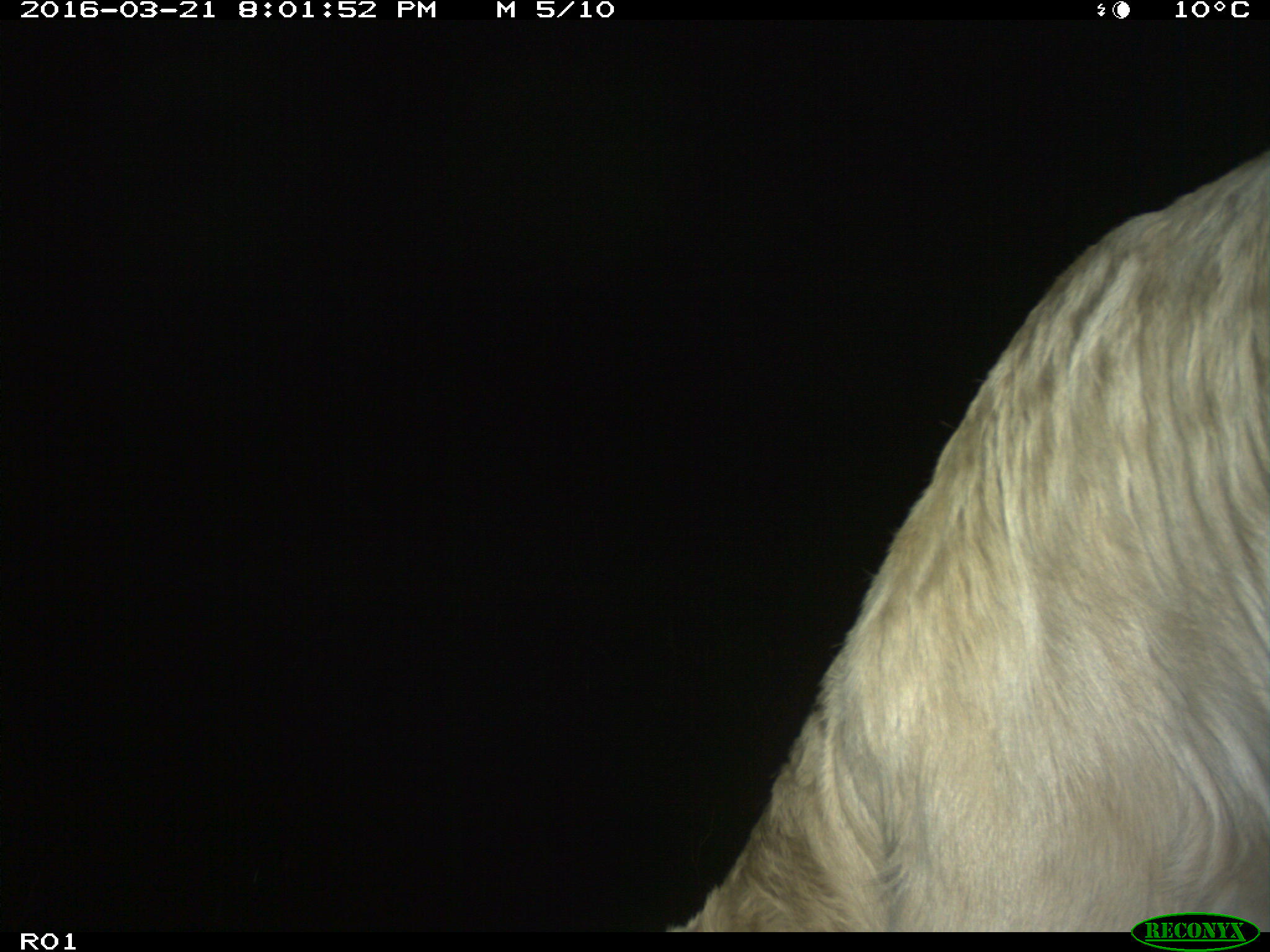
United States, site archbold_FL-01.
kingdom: Animalia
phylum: Chordata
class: Mammalia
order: Artiodactyla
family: Bovidae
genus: Bos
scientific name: Bos taurus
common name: domestic cow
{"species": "Bos taurus (domestic cow)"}